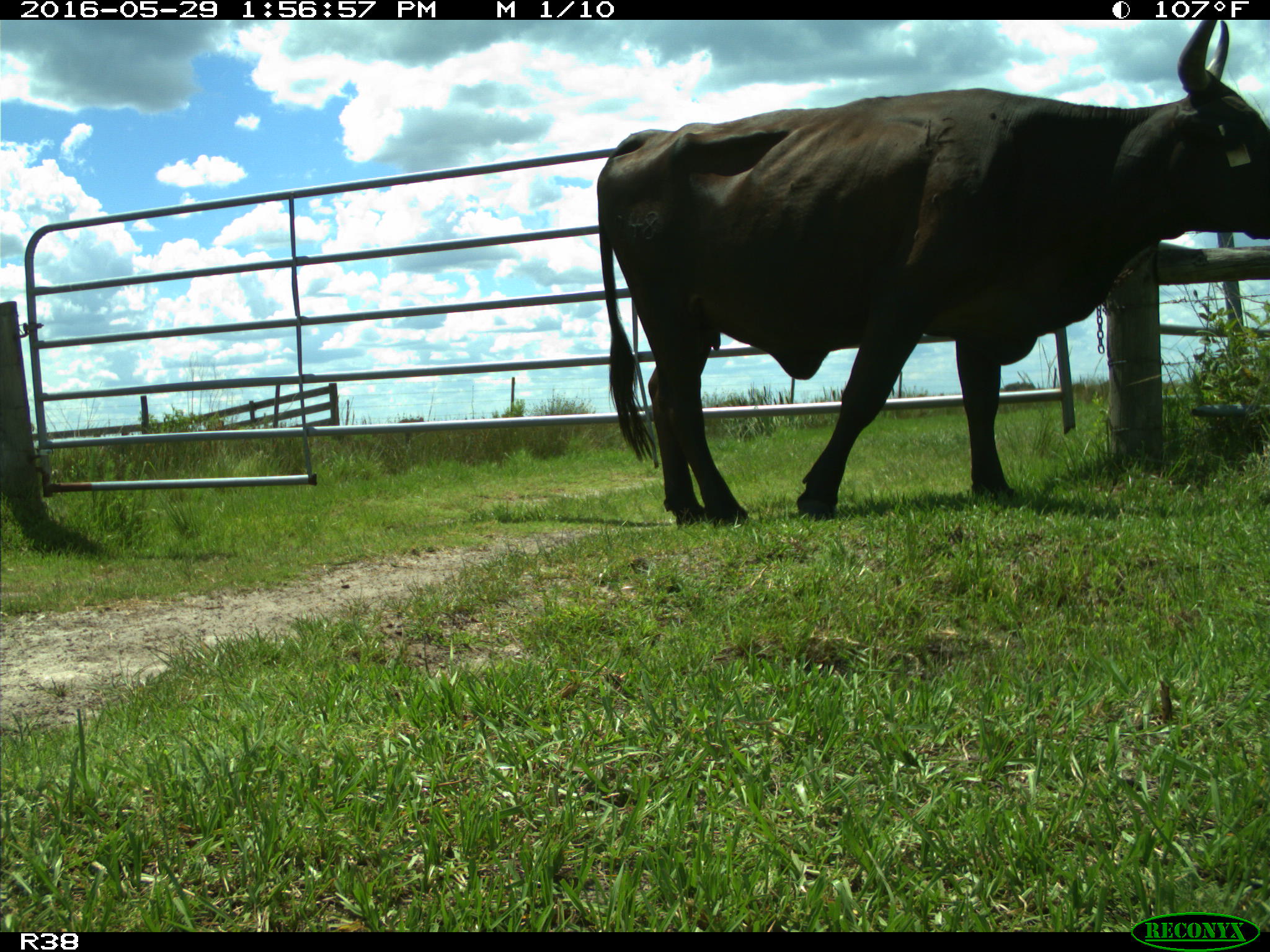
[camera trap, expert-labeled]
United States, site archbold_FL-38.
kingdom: Animalia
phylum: Chordata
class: Mammalia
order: Artiodactyla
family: Bovidae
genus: Bos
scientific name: Bos taurus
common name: domestic cow